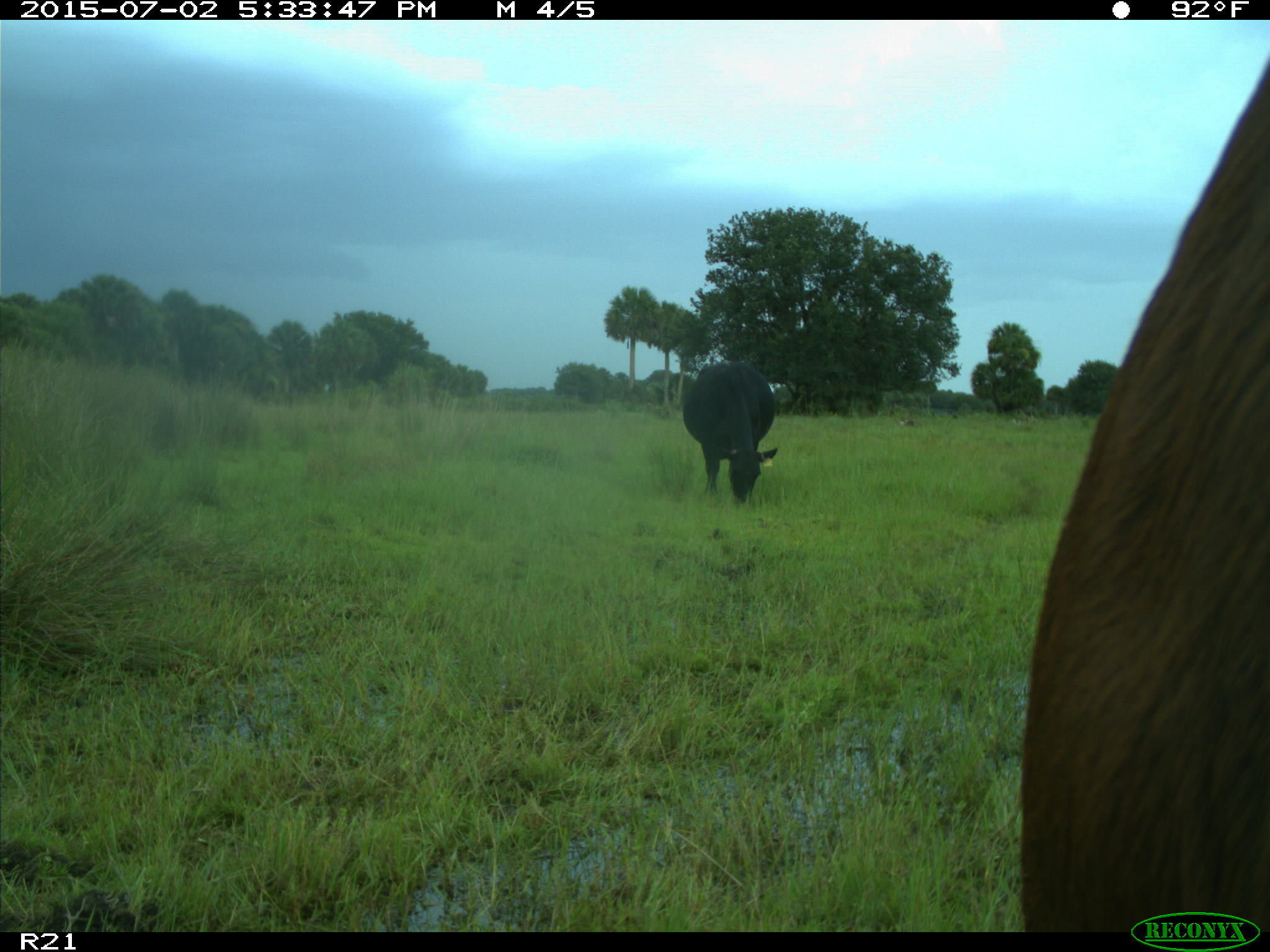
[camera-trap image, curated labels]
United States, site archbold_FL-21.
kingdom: Animalia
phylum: Chordata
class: Mammalia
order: Artiodactyla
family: Bovidae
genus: Bos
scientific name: Bos taurus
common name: domestic cow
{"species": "Bos taurus (domestic cow)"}